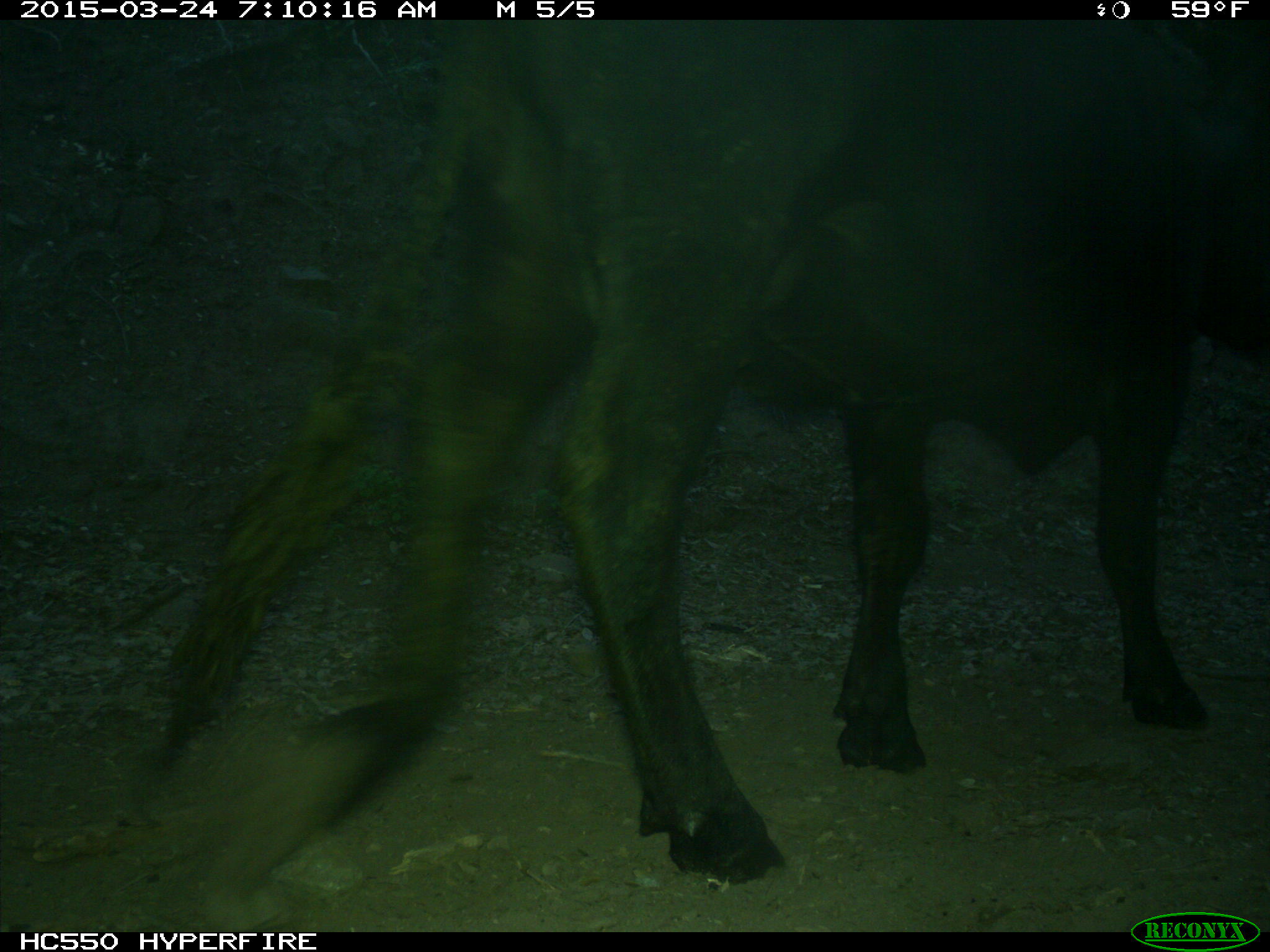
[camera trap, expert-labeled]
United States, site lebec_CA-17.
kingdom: Animalia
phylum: Chordata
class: Mammalia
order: Artiodactyla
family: Bovidae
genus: Bos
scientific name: Bos taurus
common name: domestic cow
Bos taurus (domestic cow).